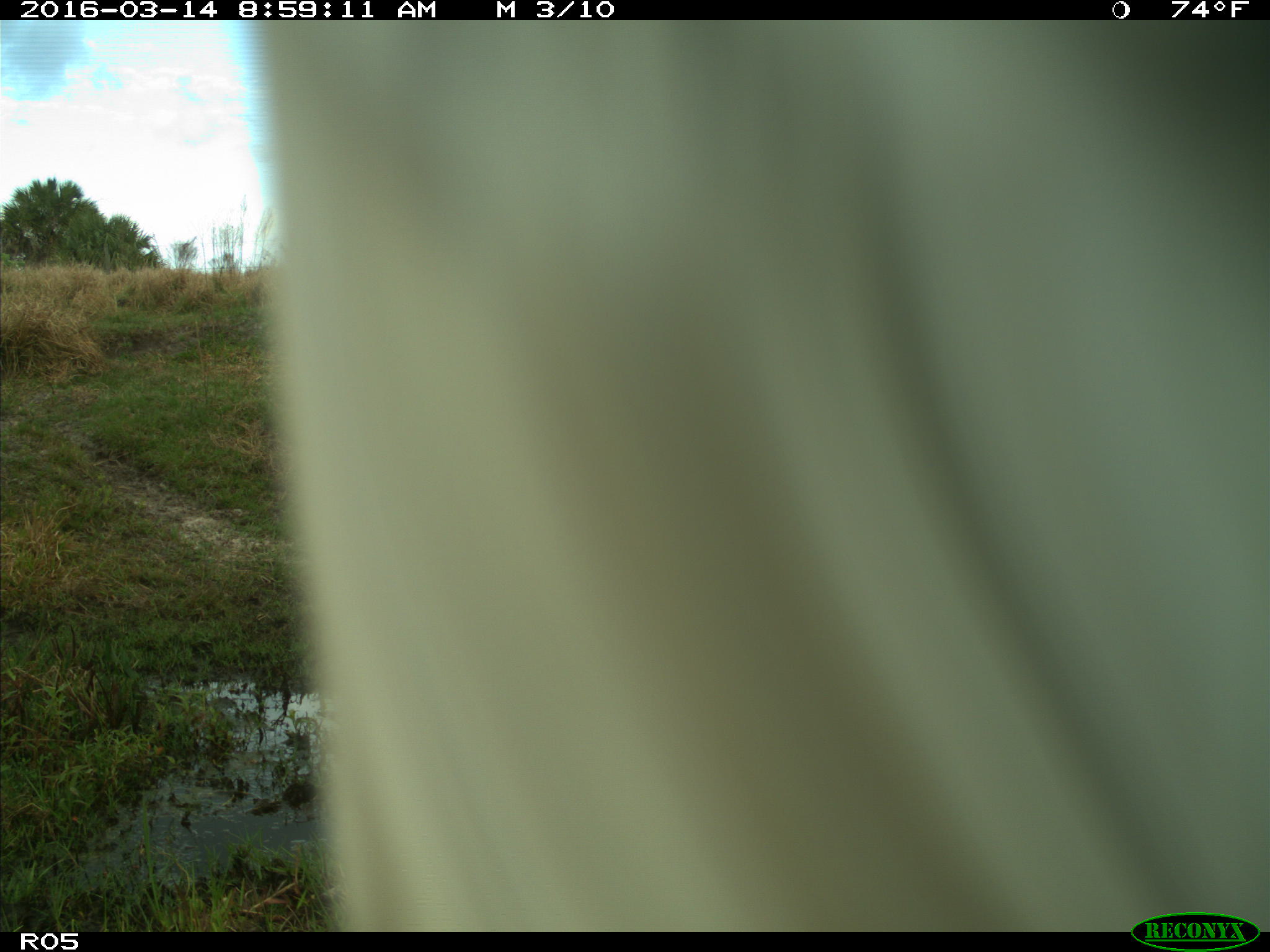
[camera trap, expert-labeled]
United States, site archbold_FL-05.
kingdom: Animalia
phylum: Chordata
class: Mammalia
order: Artiodactyla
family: Bovidae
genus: Bos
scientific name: Bos taurus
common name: domestic cow